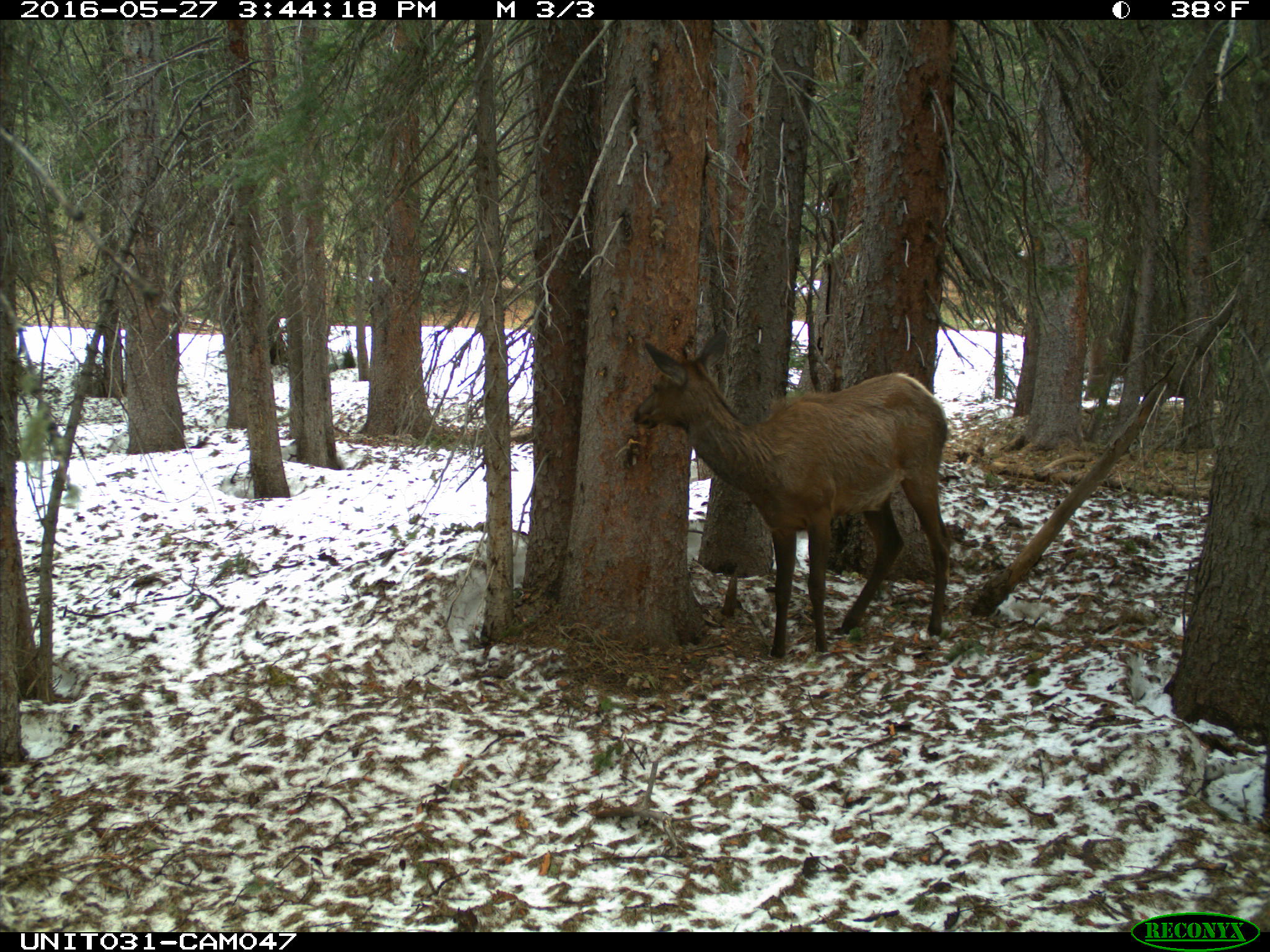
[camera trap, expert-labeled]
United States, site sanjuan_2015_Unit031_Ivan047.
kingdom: Animalia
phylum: Chordata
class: Mammalia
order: Artiodactyla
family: Cervidae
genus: Cervus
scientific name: Cervus elaphus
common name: red deer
Cervus elaphus (red deer).